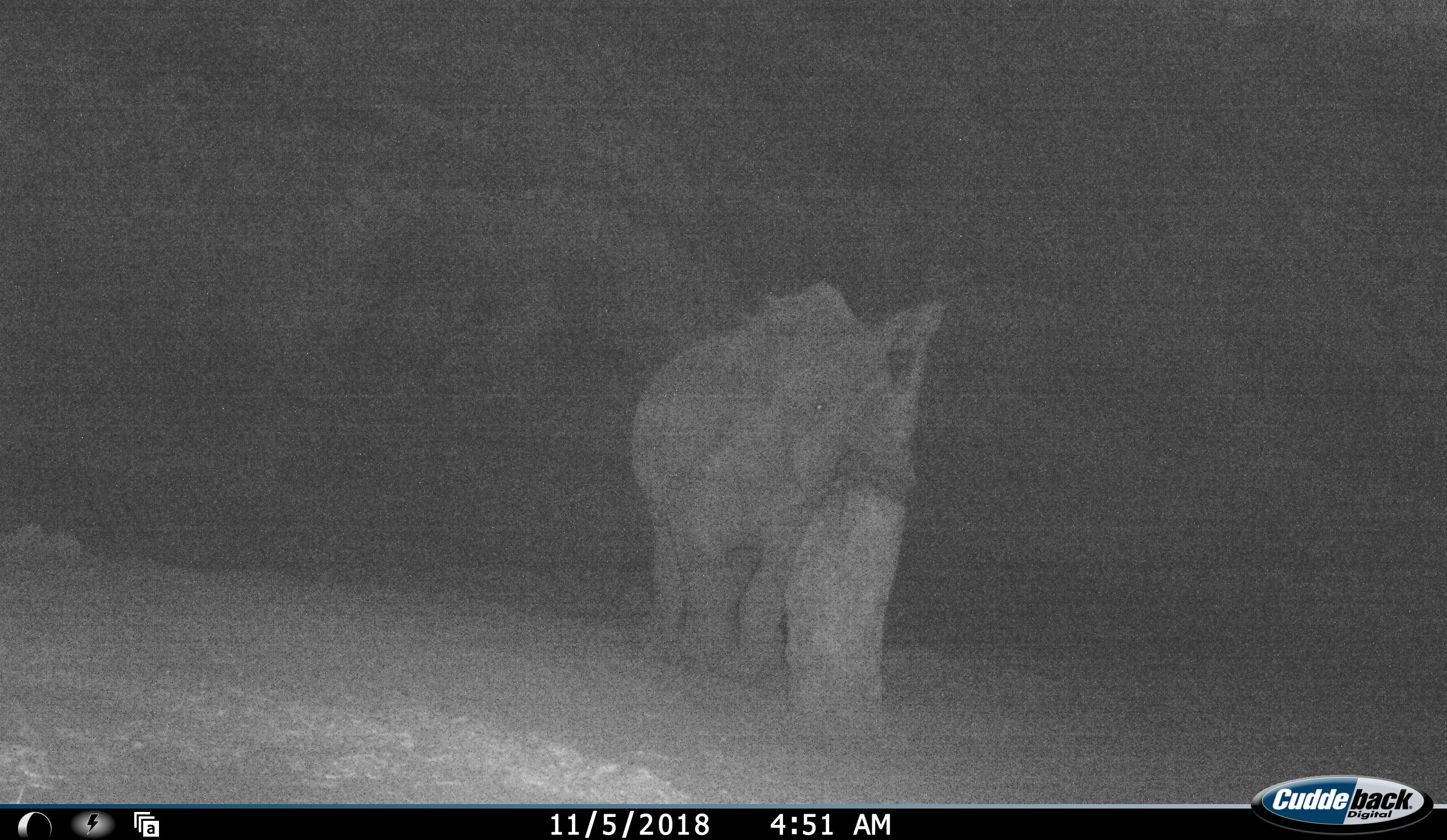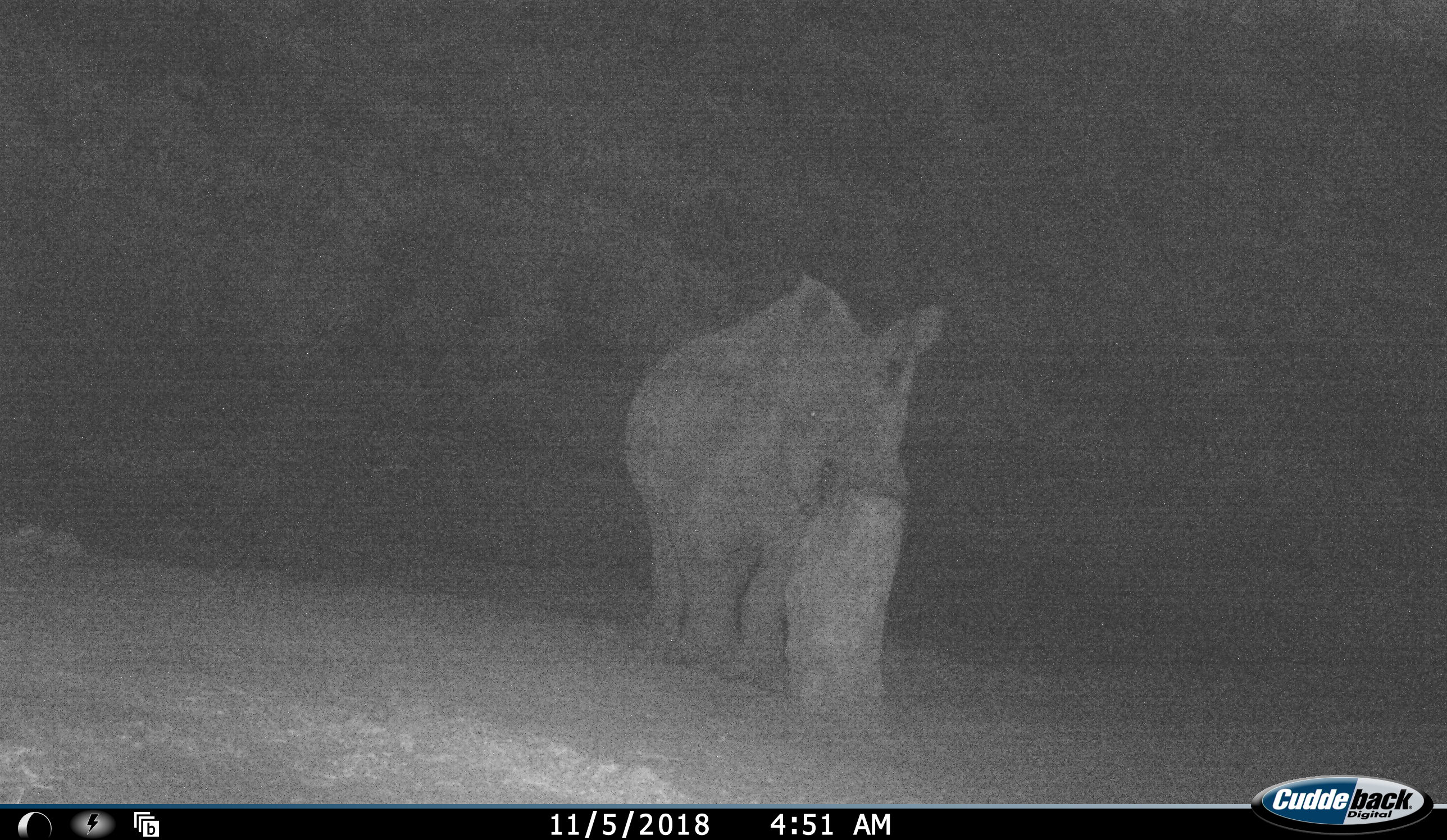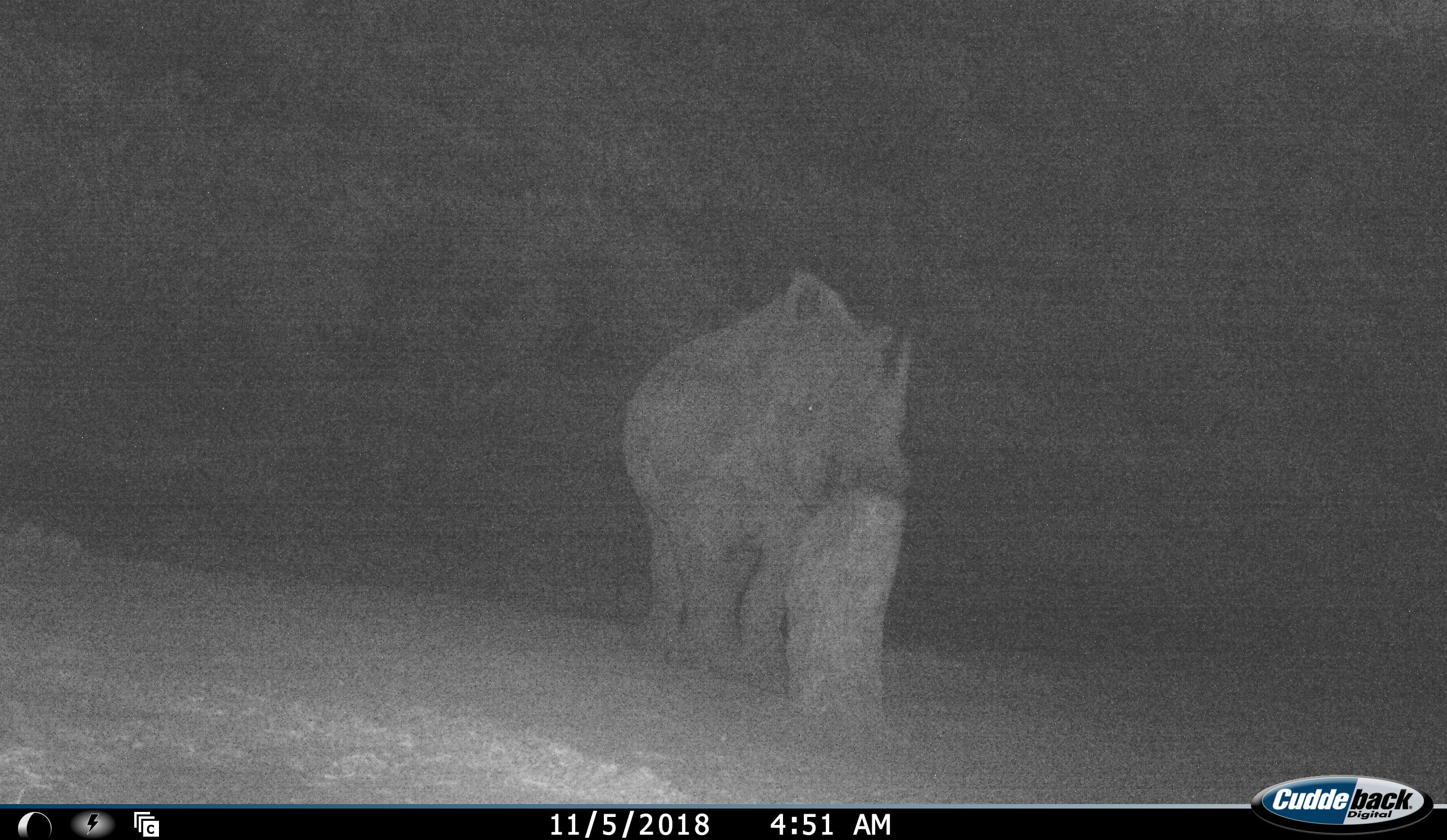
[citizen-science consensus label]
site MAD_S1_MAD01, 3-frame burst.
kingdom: Animalia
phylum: Chordata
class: Mammalia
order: Perissodactyla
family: Rhinocerotidae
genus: Diceros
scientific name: Diceros bicornis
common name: black rhinoceros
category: rhinocerosblack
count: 1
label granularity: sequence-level